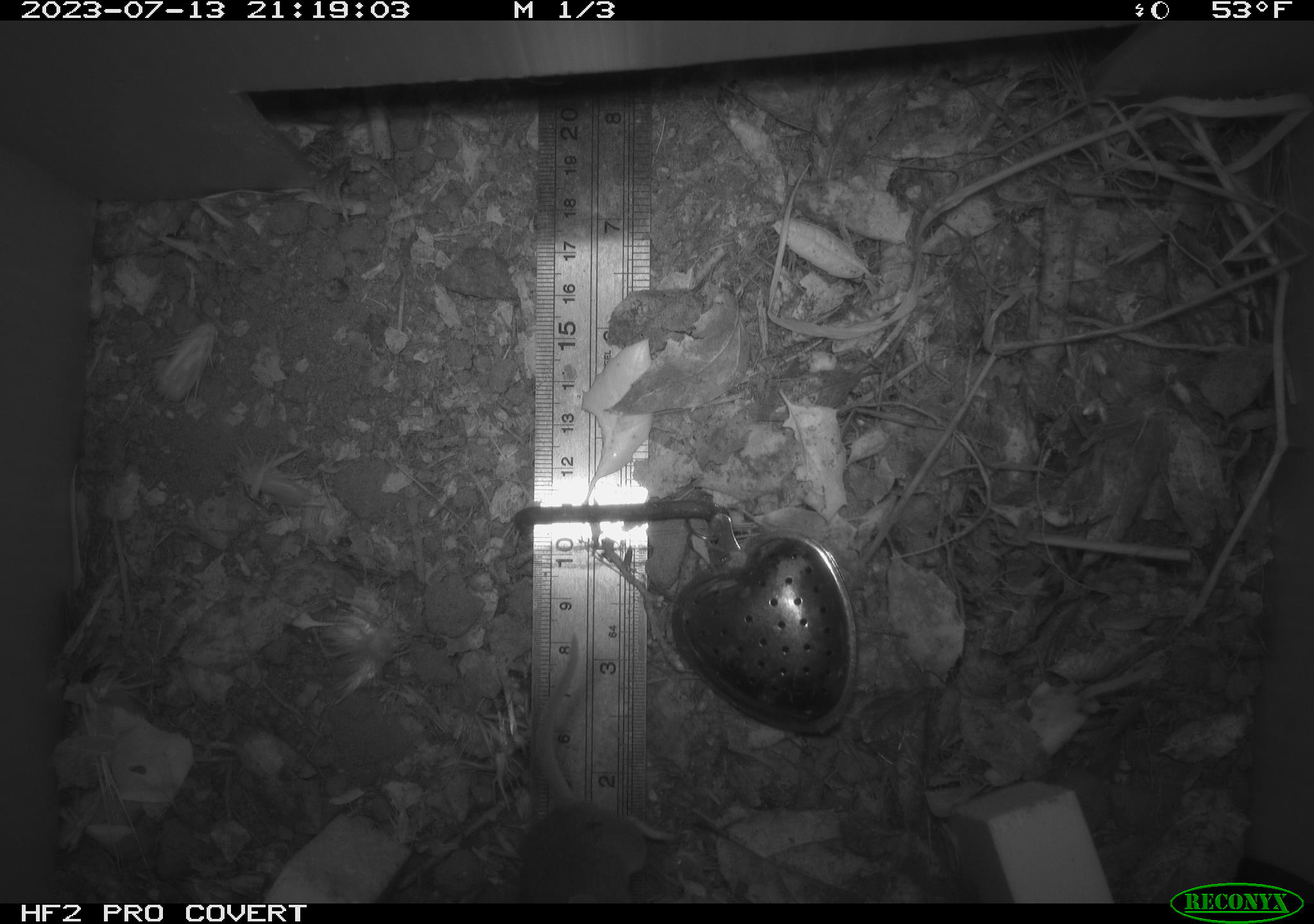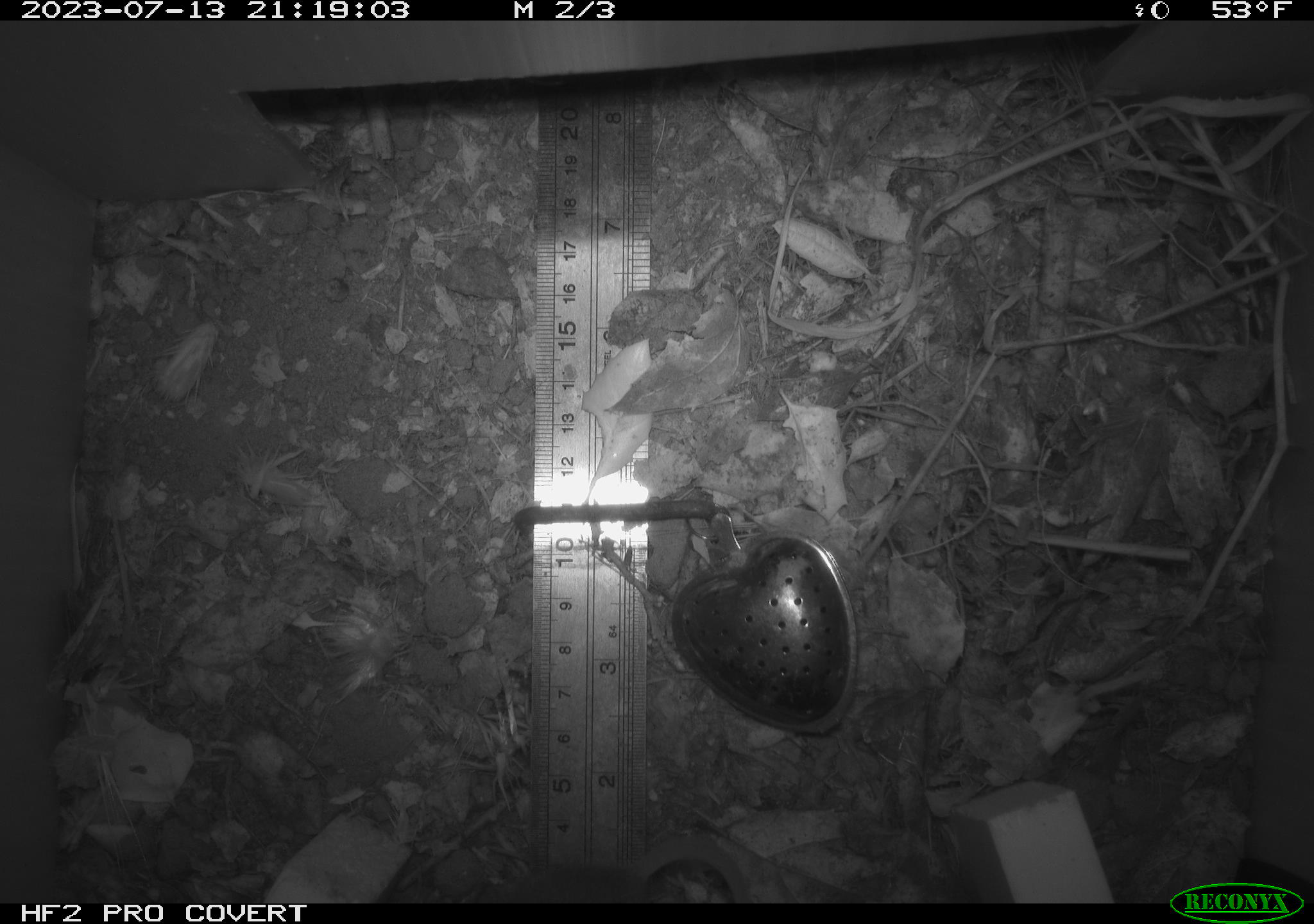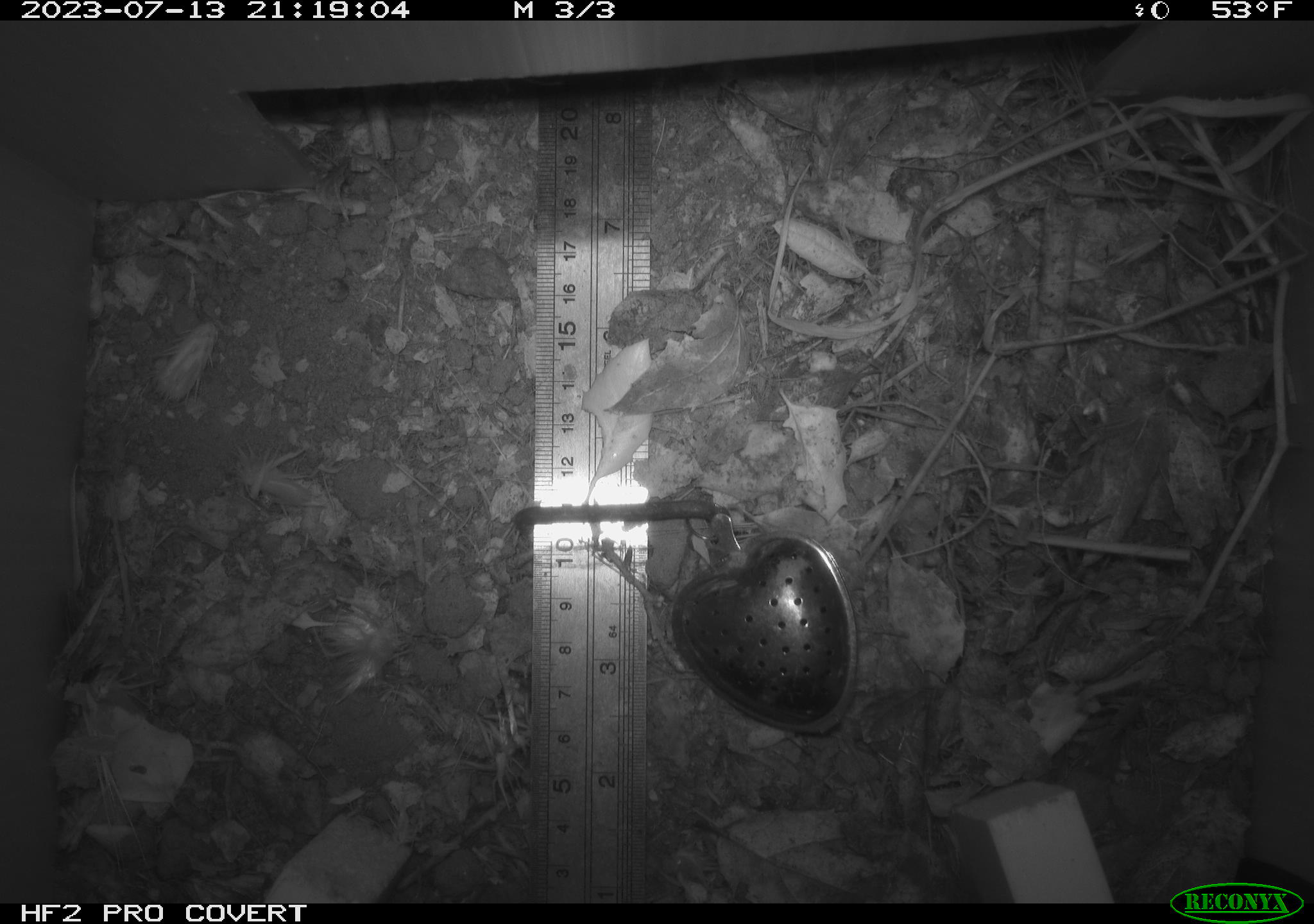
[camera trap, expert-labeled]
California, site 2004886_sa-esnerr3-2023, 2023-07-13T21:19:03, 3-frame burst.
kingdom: Animalia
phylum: Chordata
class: Mammalia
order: Rodentia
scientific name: Rodentia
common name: mouse species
Mouse species (Rodentia).